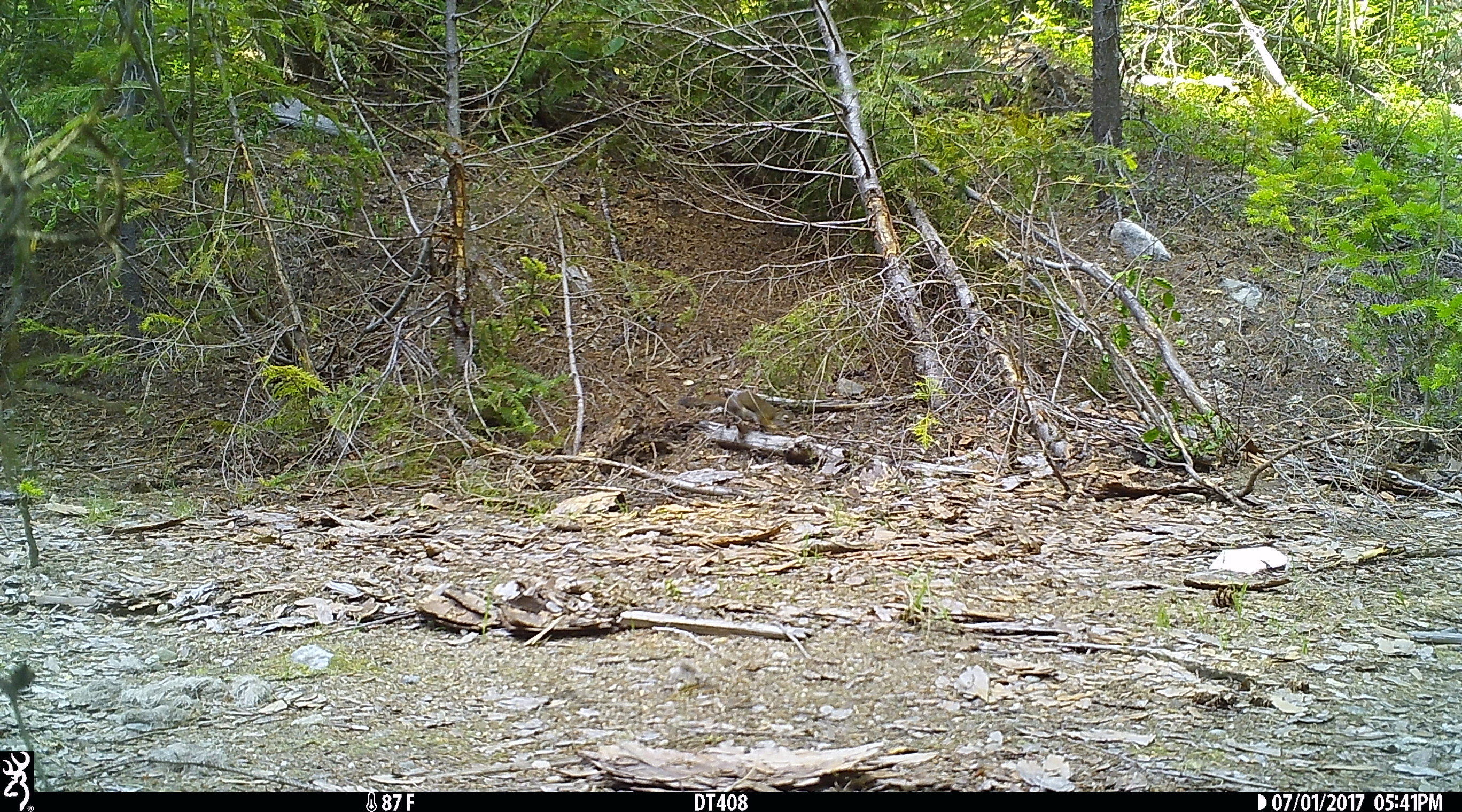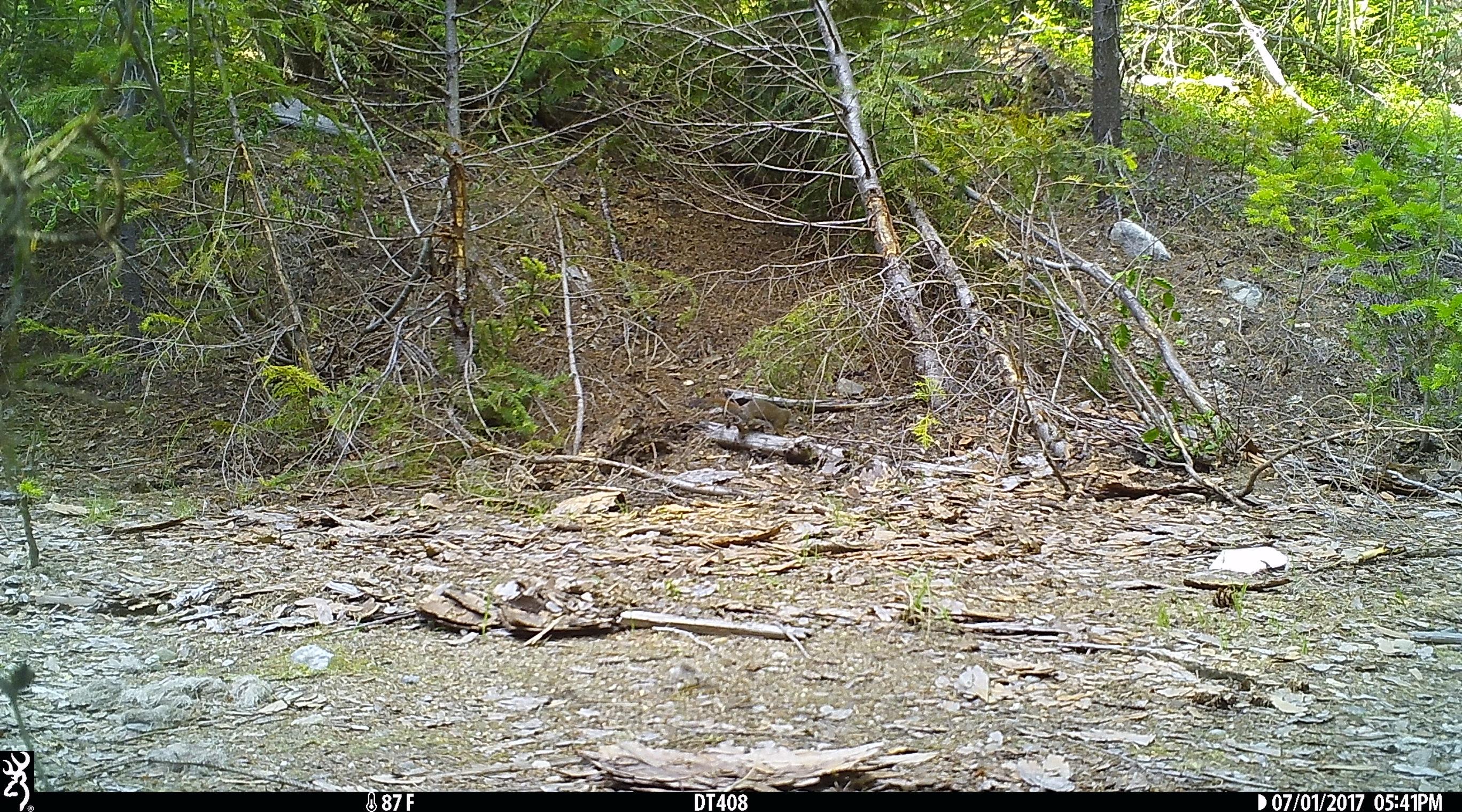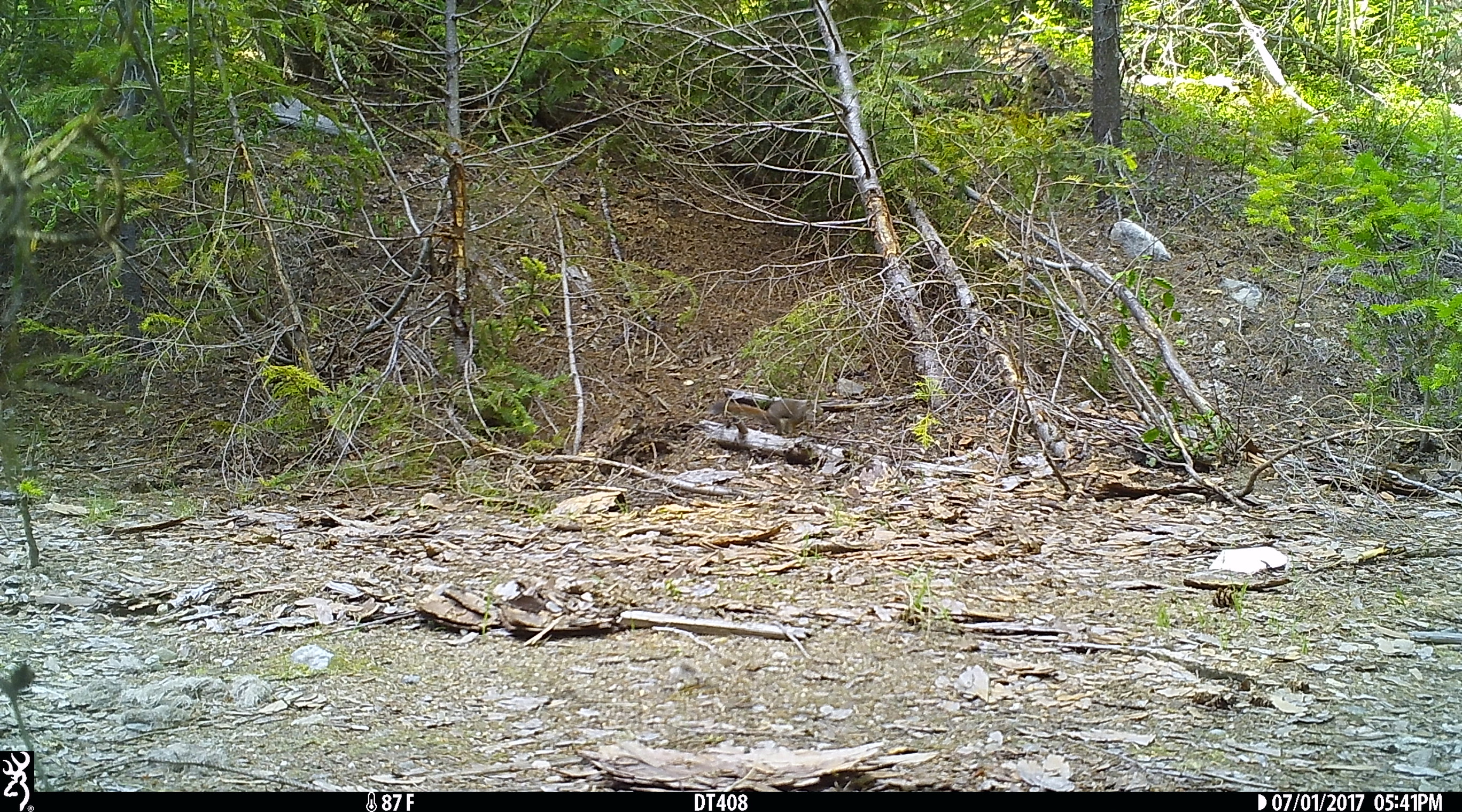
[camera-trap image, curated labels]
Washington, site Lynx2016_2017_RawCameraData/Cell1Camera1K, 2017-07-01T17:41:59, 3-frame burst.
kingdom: Animalia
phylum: Chordata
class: Mammalia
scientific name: Mammalia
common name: small mammal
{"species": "small mammal (Mammalia)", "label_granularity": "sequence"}